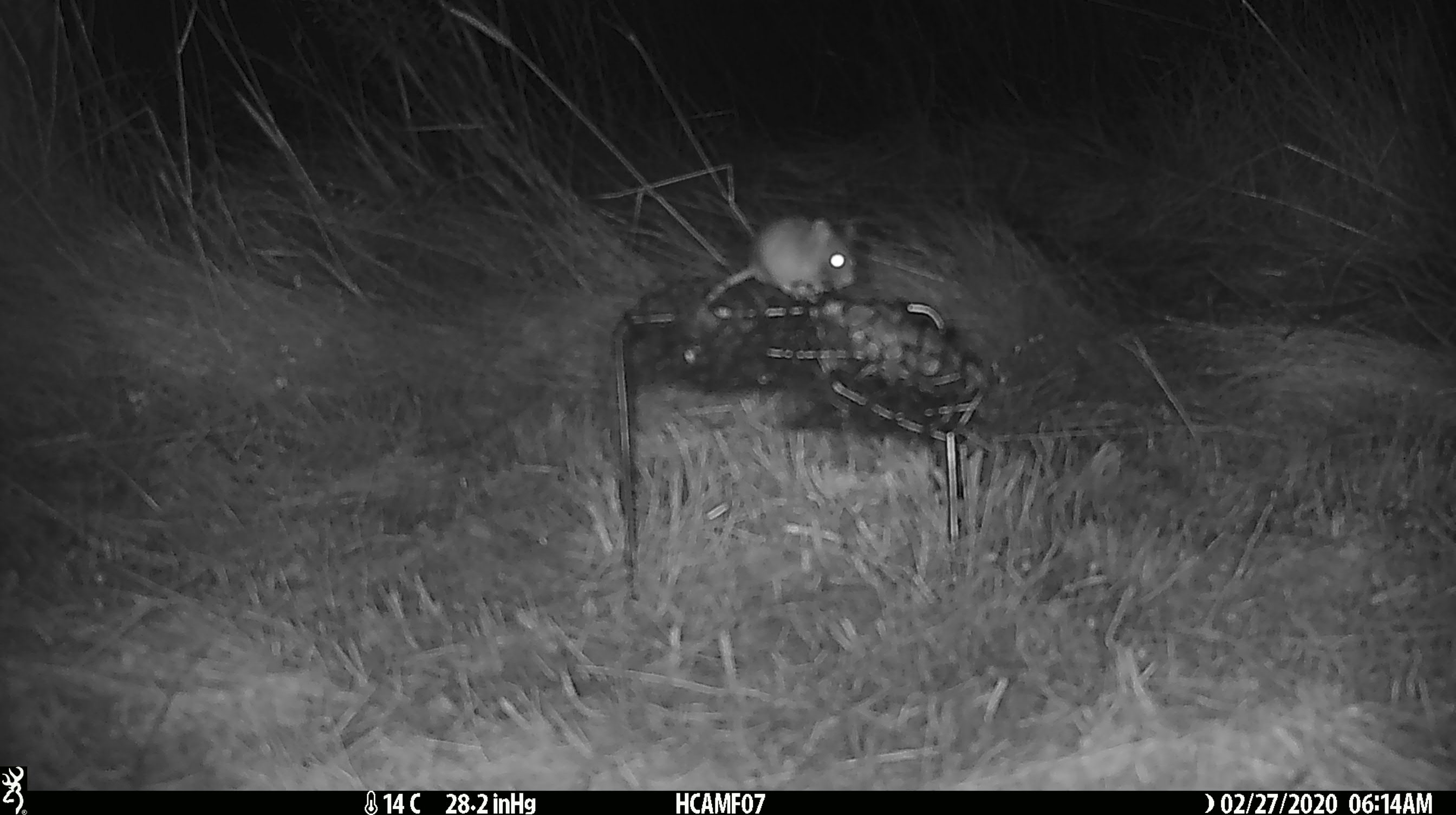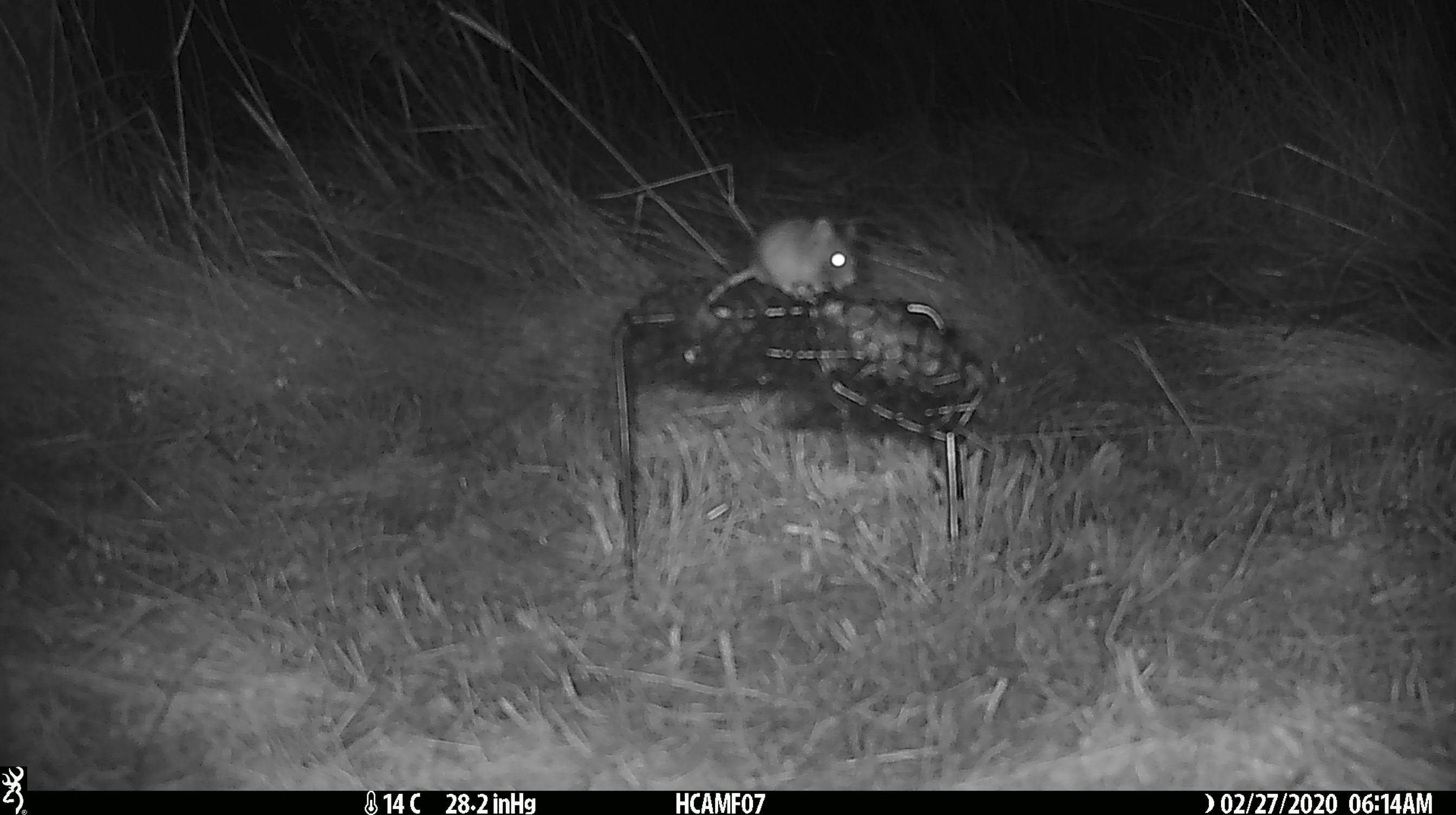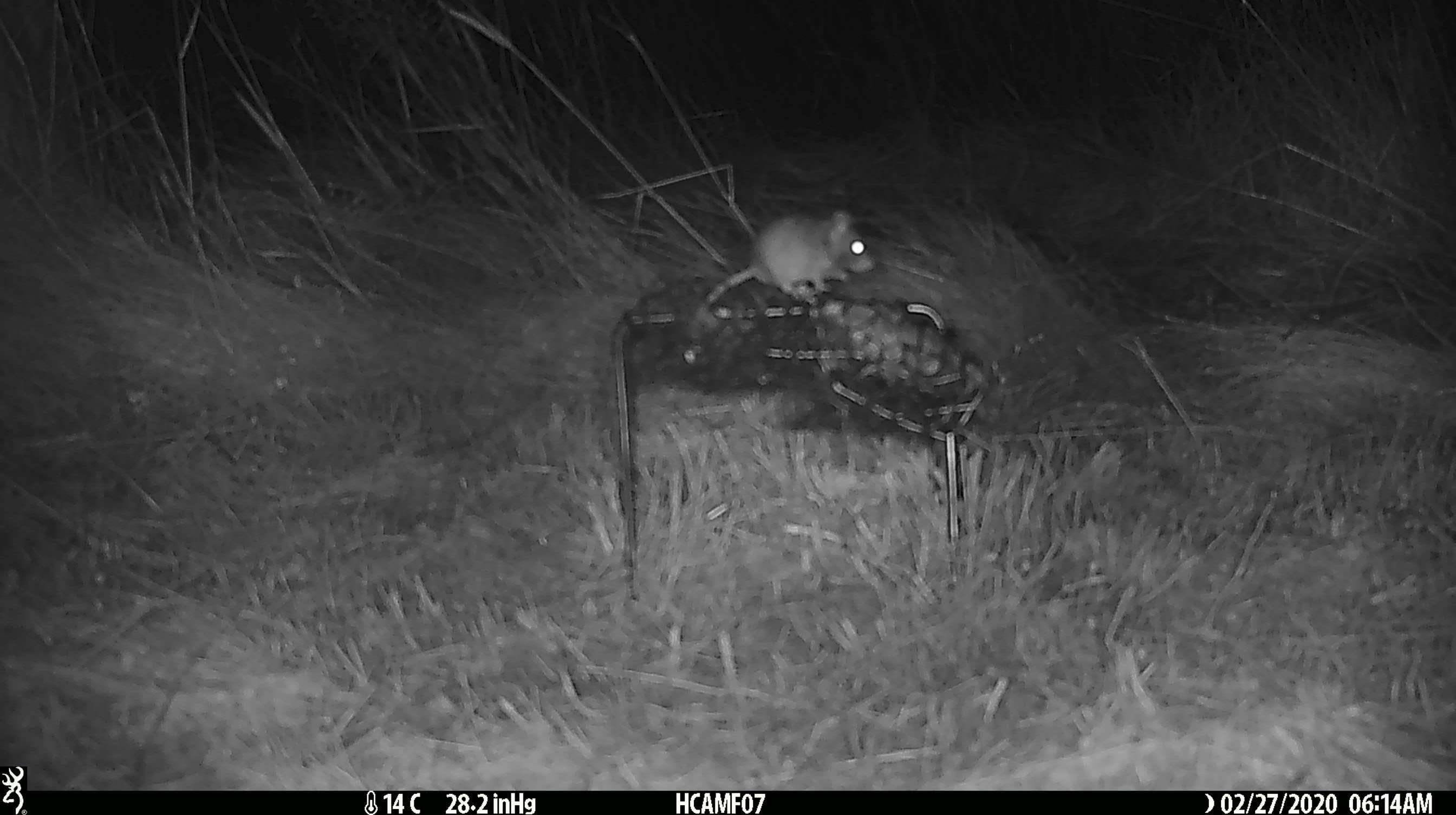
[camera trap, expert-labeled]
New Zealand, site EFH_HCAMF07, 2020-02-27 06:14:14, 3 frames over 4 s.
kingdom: Animalia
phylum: Chordata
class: Mammalia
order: Rodentia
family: Muridae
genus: Mus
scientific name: Mus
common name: mouse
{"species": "mouse (Mus)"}